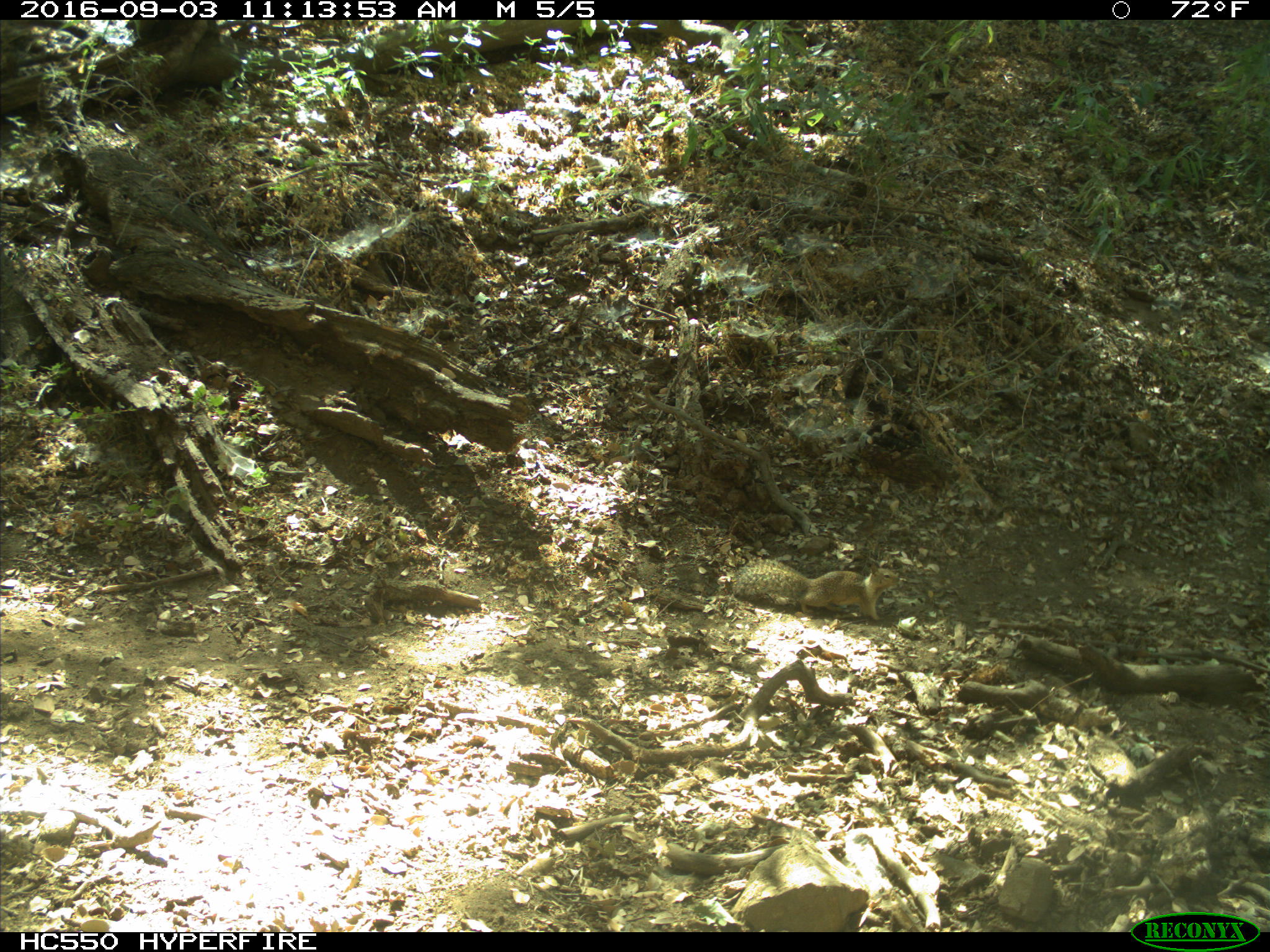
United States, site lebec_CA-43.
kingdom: Animalia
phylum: Chordata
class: Mammalia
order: Rodentia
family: Sciuridae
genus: Otospermophilus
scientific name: Otospermophilus beecheyi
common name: california ground squirrel